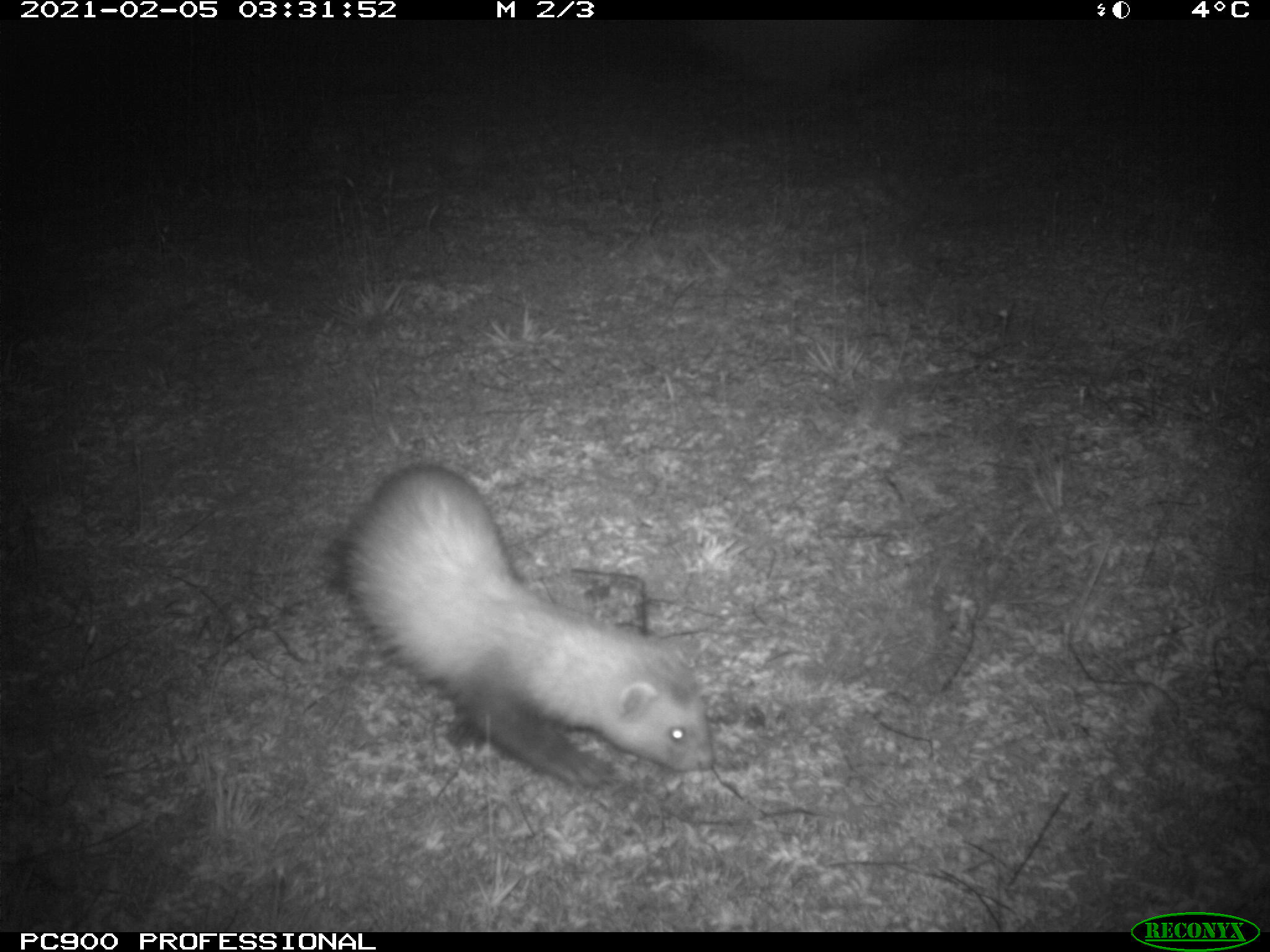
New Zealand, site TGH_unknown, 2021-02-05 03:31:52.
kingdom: Animalia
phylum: Chordata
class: Mammalia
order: Carnivora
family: Mustelidae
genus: Mustela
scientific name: Mustela furo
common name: ferret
Ferret (Mustela furo).